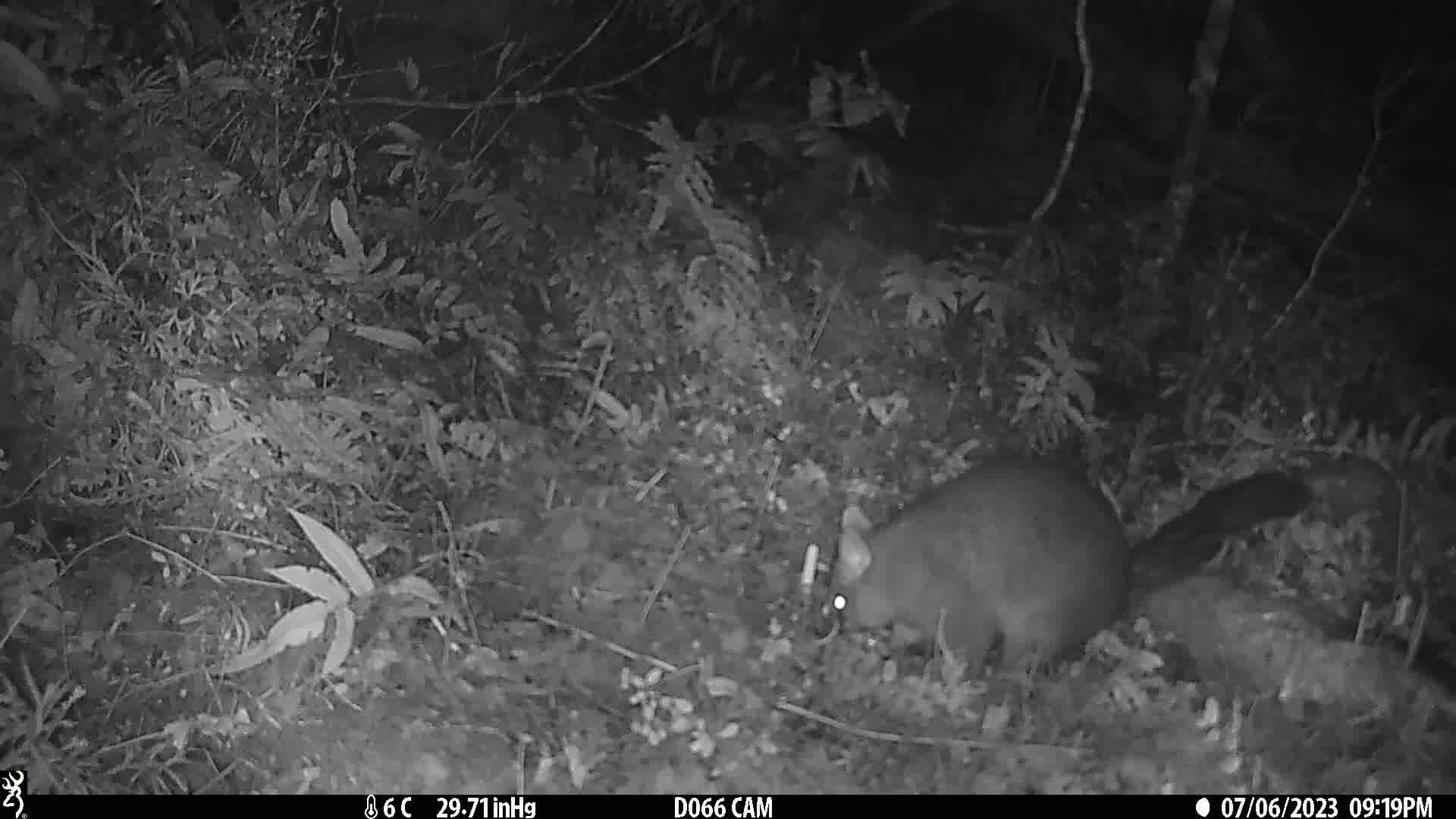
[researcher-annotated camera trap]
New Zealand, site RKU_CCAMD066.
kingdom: Animalia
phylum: Chordata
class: Mammalia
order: Diprotodontia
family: Phalangeridae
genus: Trichosurus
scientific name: Trichosurus vulpecula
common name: common brushtail possum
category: possum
Possum (common brushtail possum) (Trichosurus vulpecula).